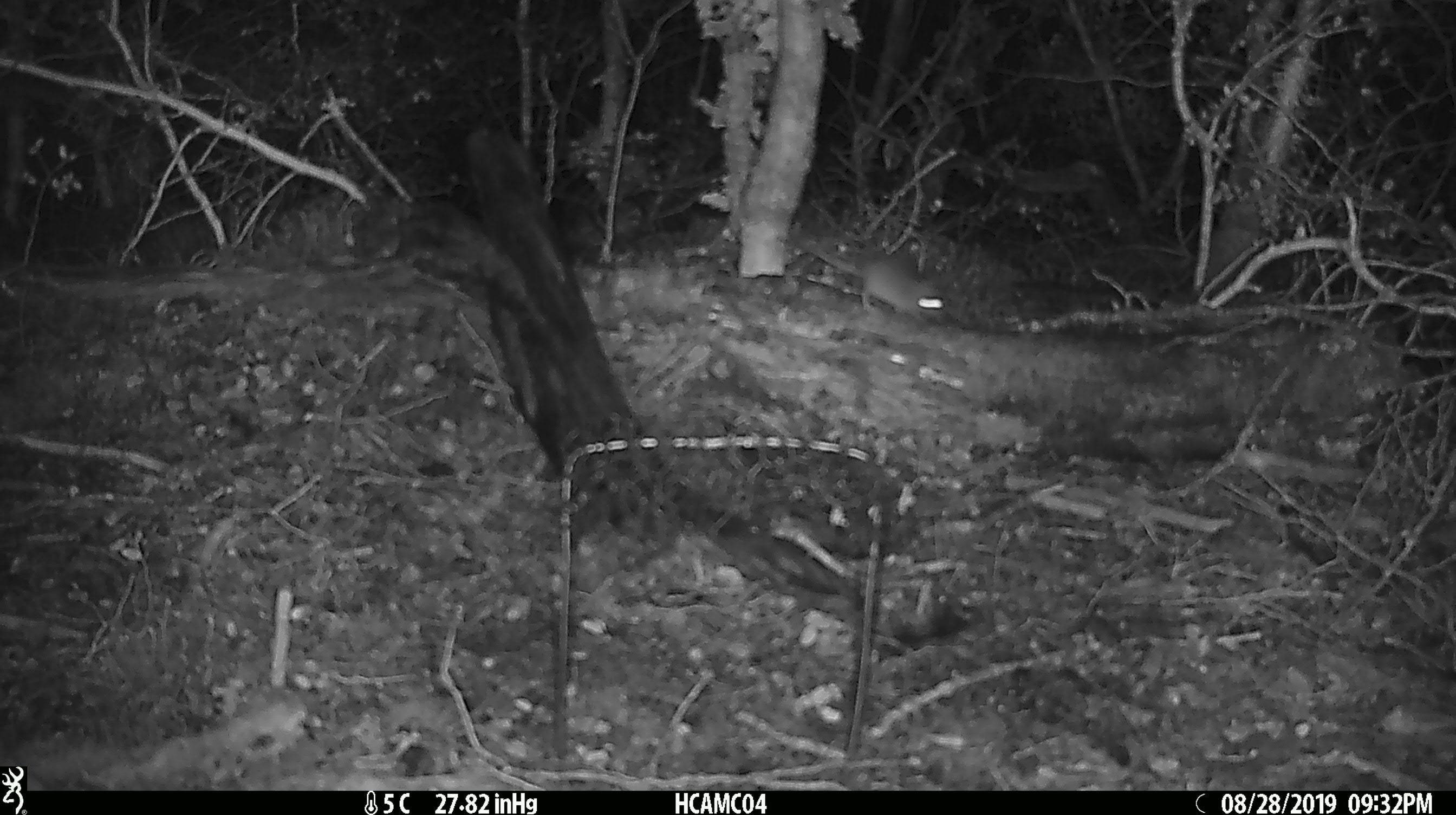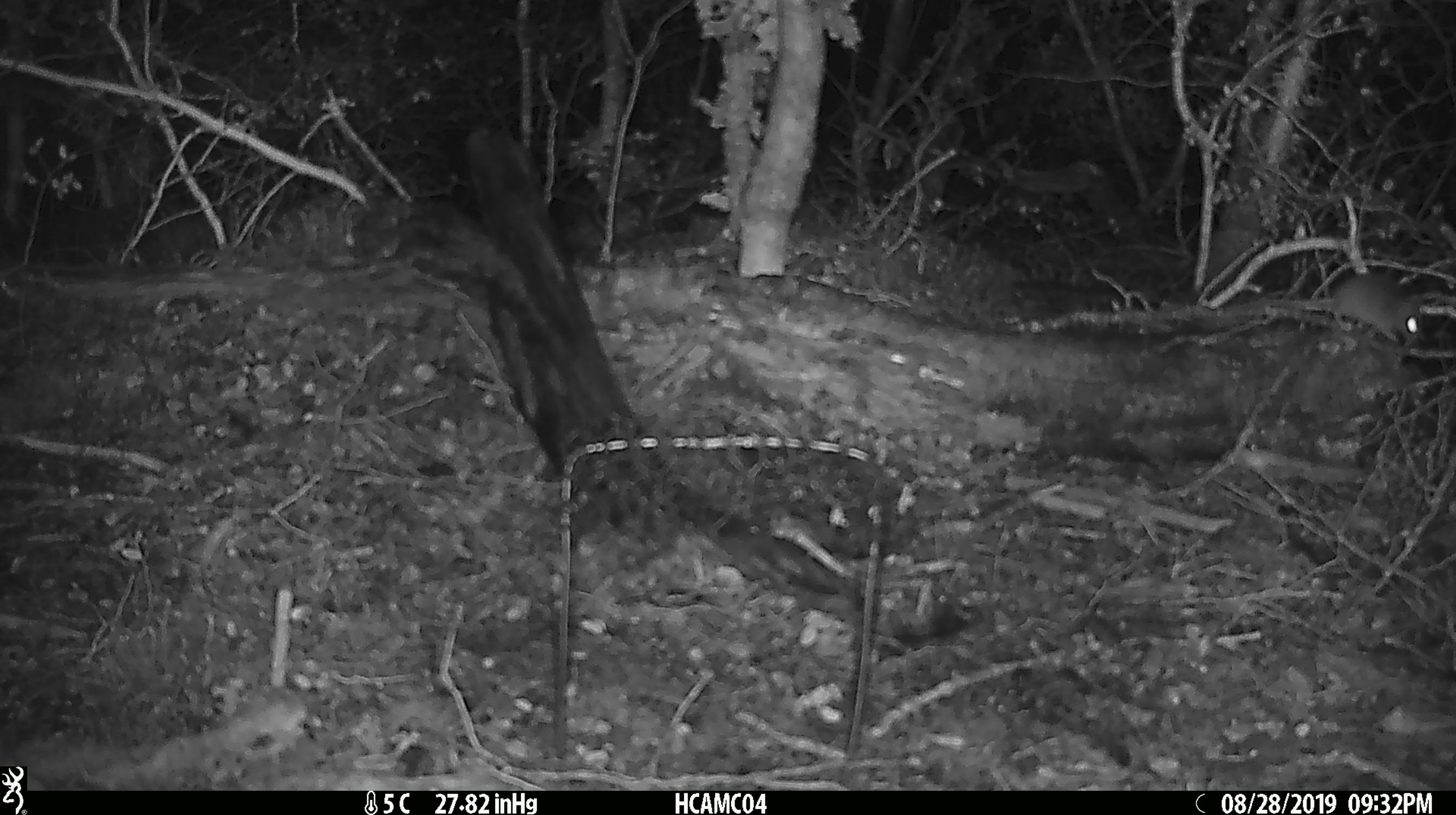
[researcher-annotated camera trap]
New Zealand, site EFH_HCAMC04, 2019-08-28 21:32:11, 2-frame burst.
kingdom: Animalia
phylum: Chordata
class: Mammalia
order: Rodentia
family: Muridae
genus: Mus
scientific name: Mus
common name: mouse